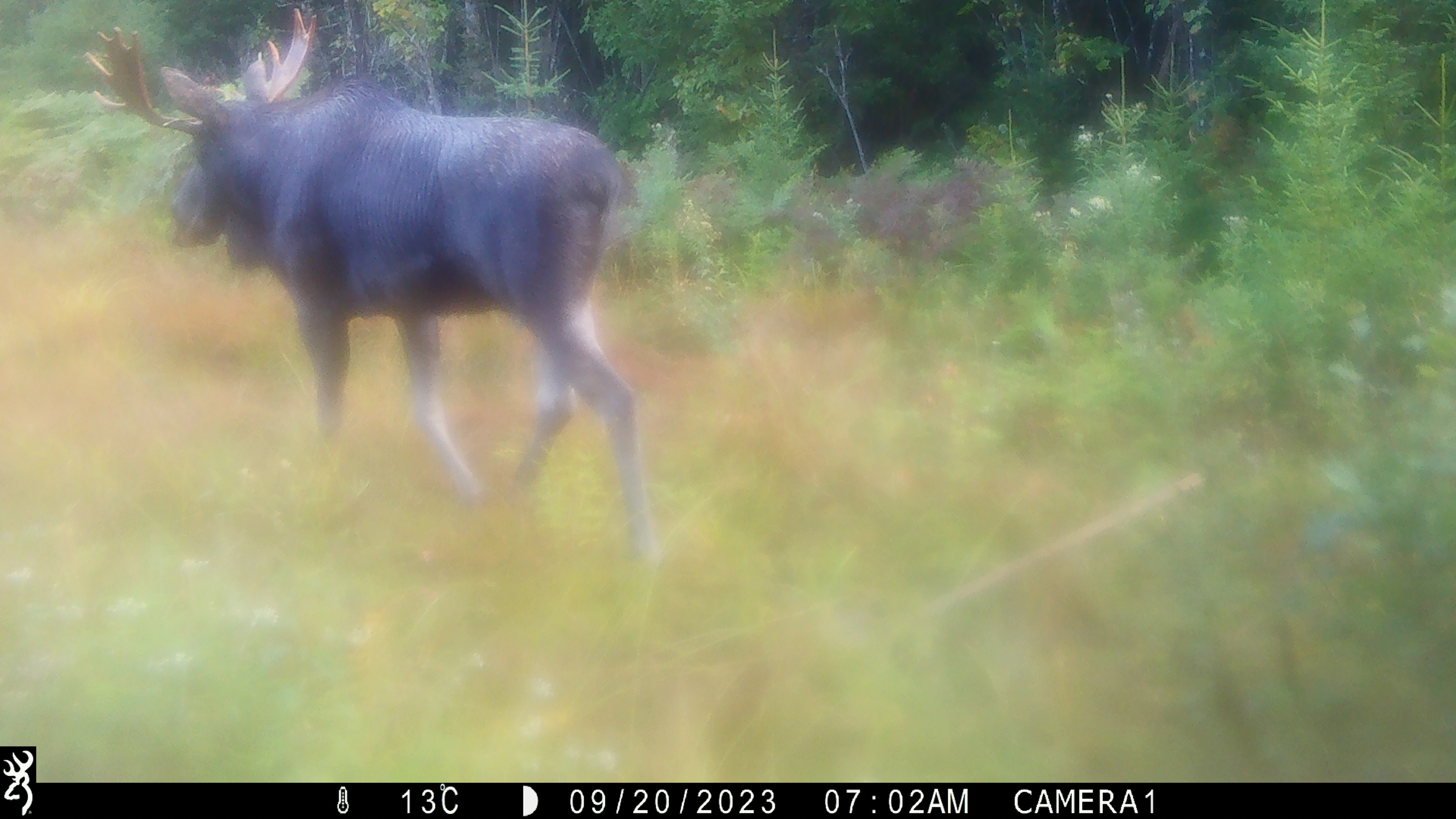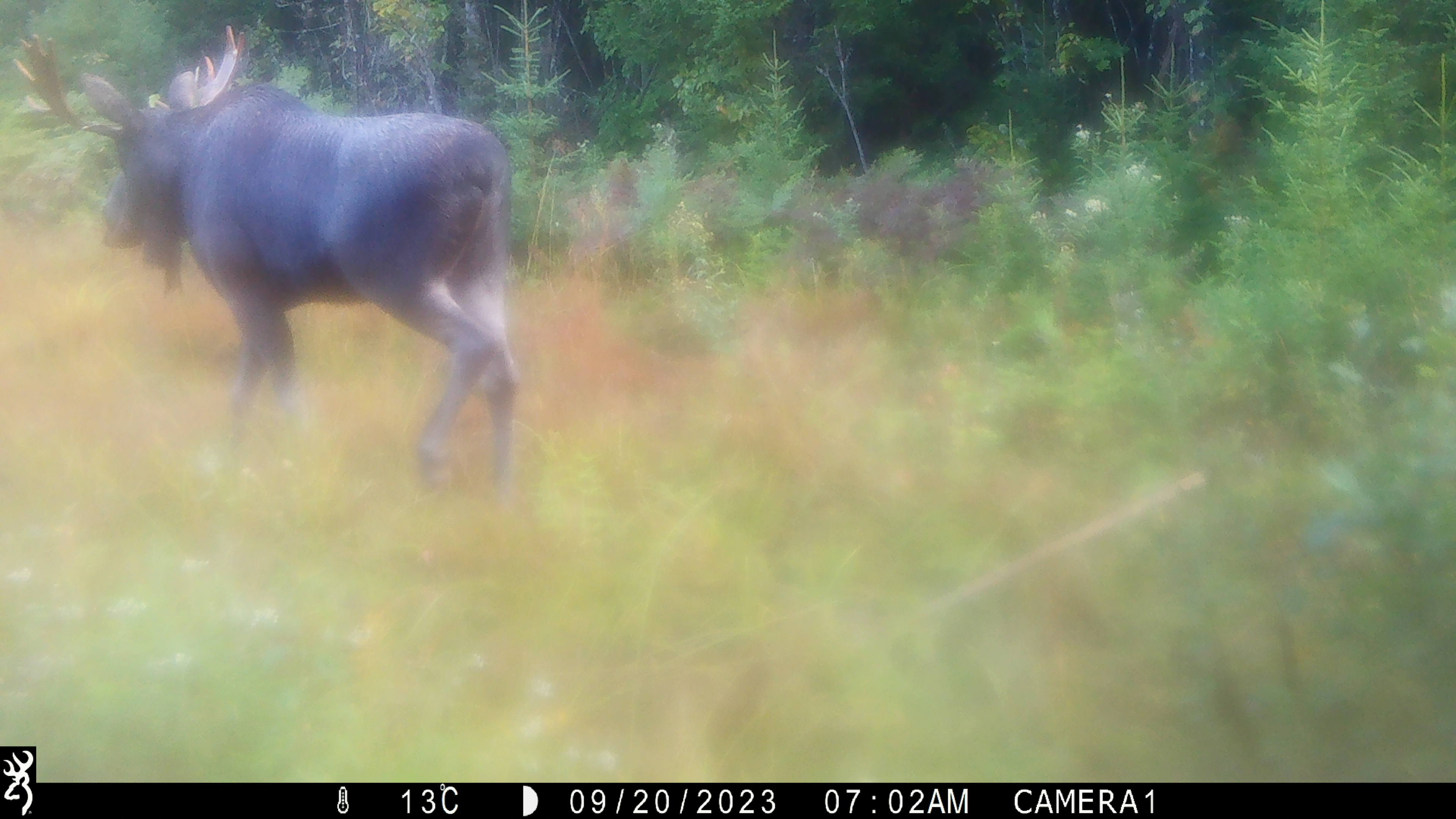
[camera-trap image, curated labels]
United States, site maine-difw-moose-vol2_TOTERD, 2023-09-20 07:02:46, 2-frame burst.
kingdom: Animalia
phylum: Chordata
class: Mammalia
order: Artiodactyla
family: Cervidae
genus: Alces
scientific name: Alces alces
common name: moose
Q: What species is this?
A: Moose (Alces alces).